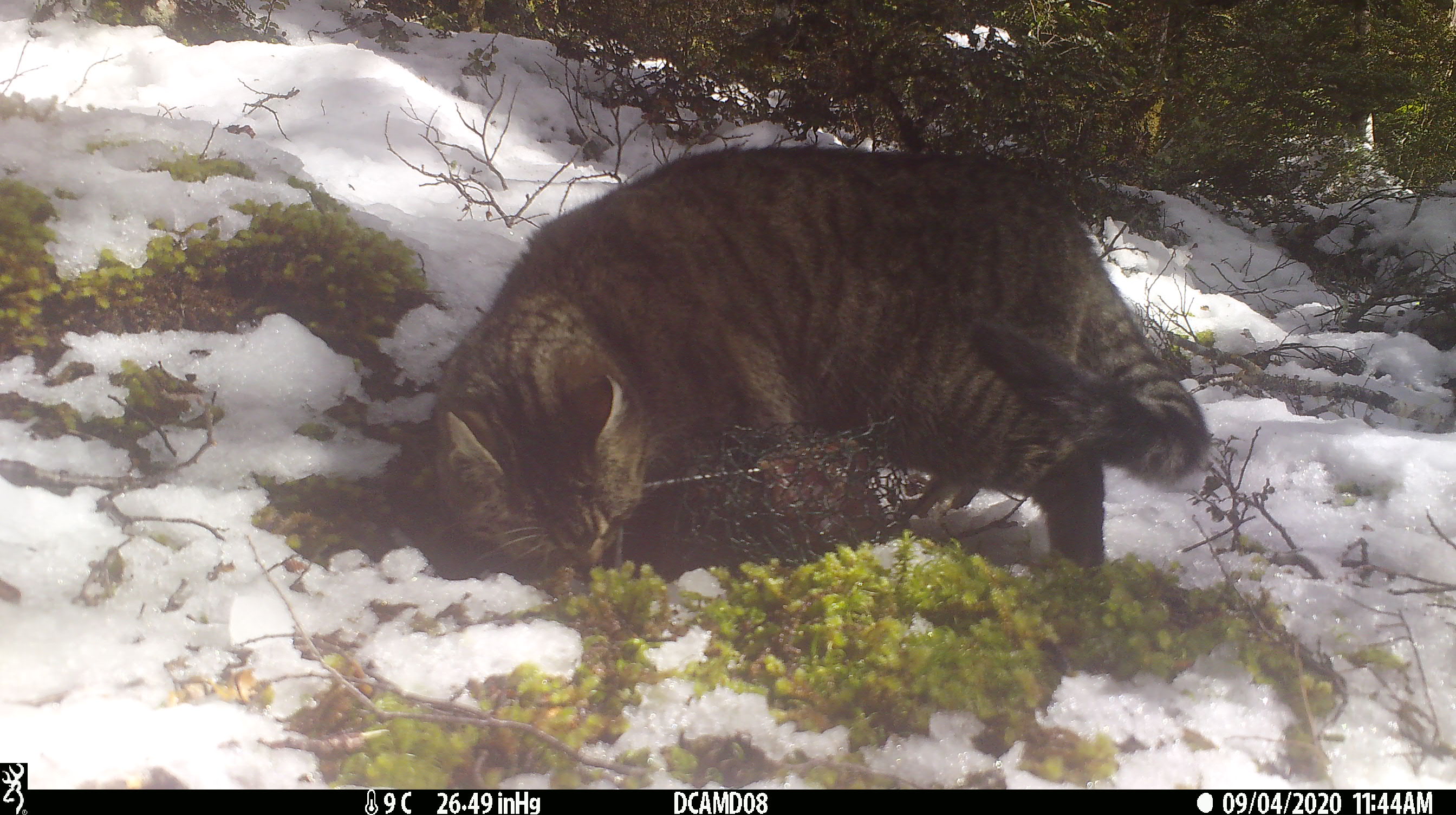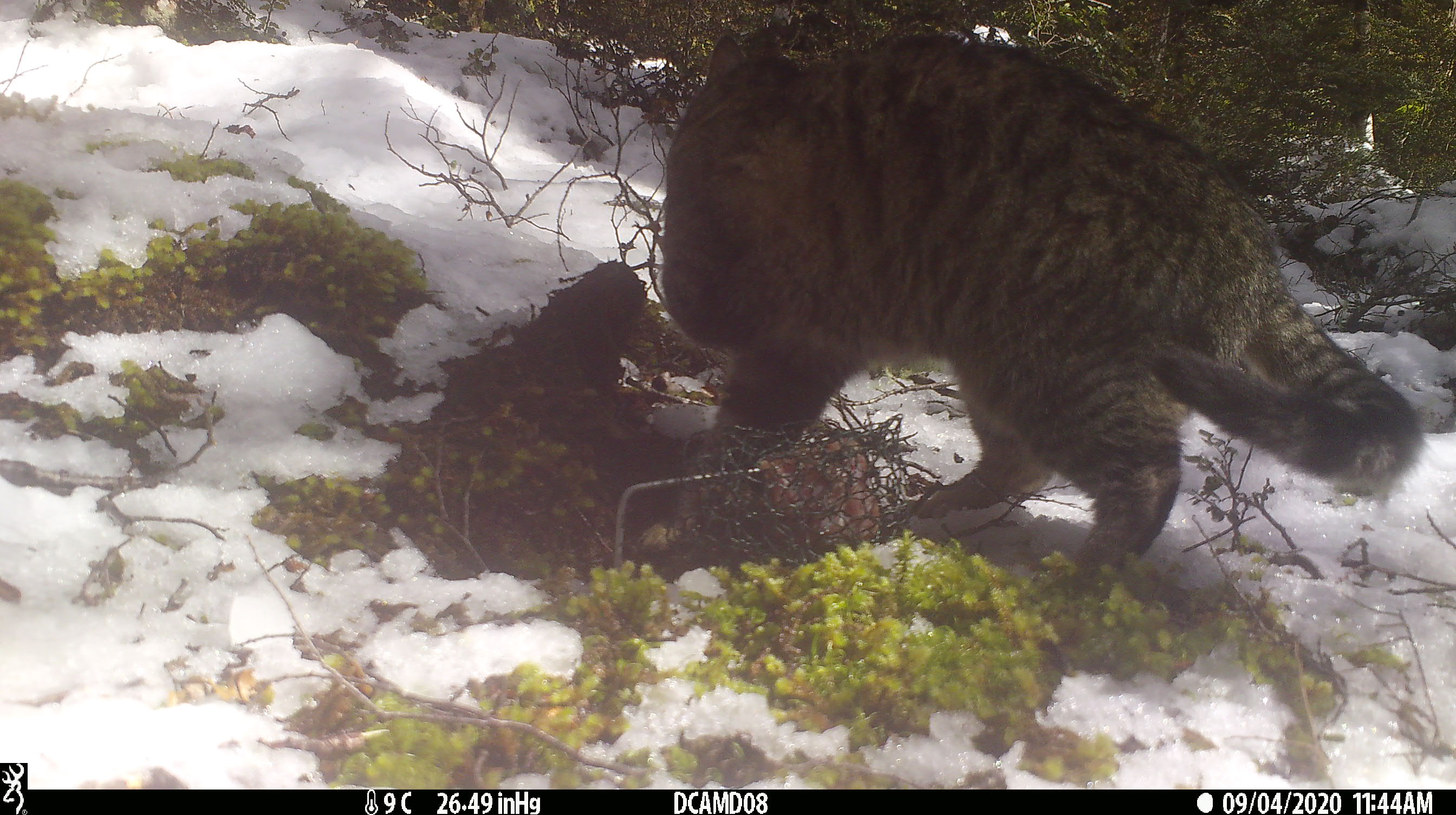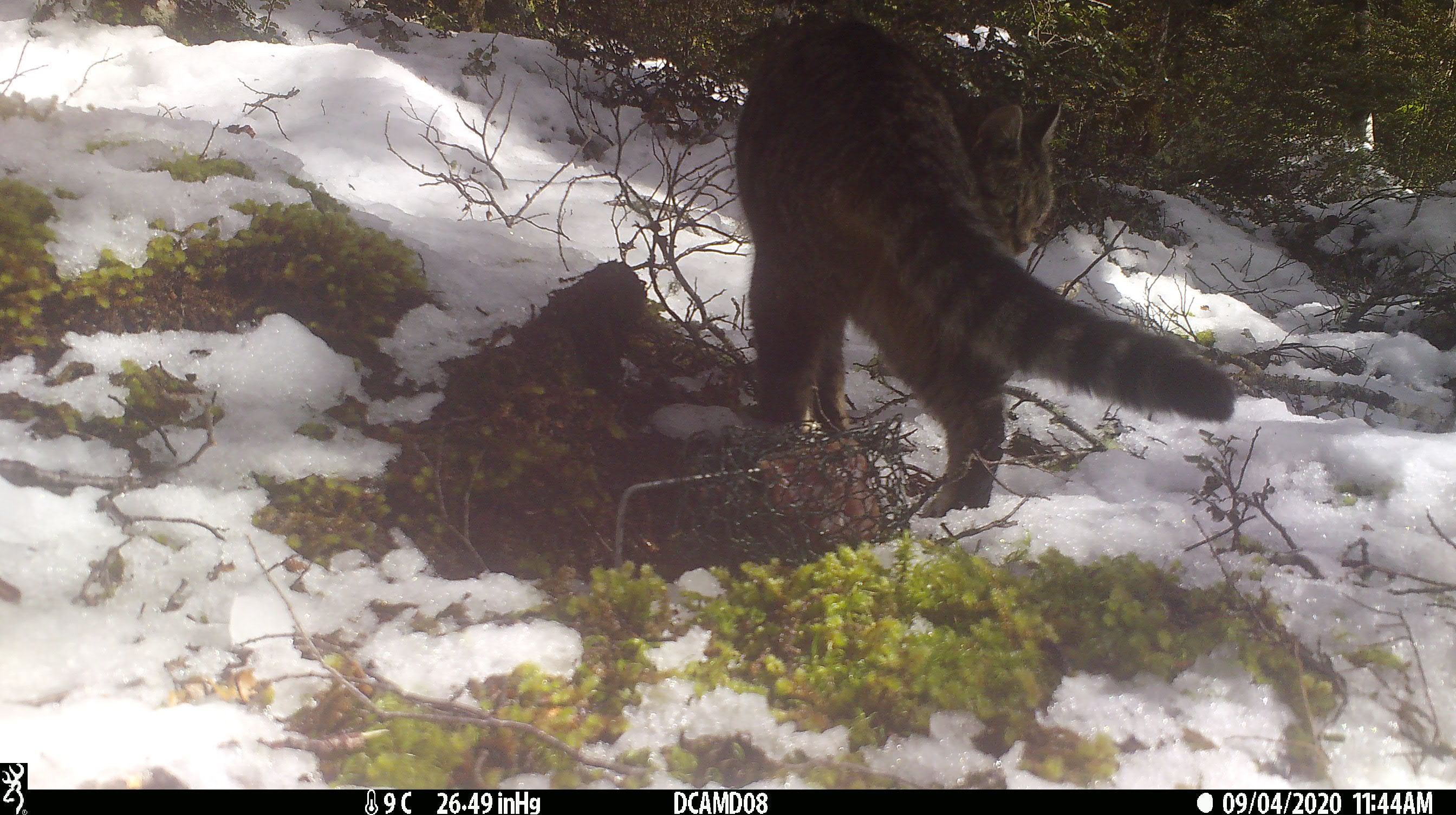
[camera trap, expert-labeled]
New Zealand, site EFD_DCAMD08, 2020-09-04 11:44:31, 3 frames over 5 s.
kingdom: Animalia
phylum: Chordata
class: Mammalia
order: Carnivora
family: Felidae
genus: Felis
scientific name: Felis catus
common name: domestic cat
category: cat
Cat (domestic cat) (Felis catus).